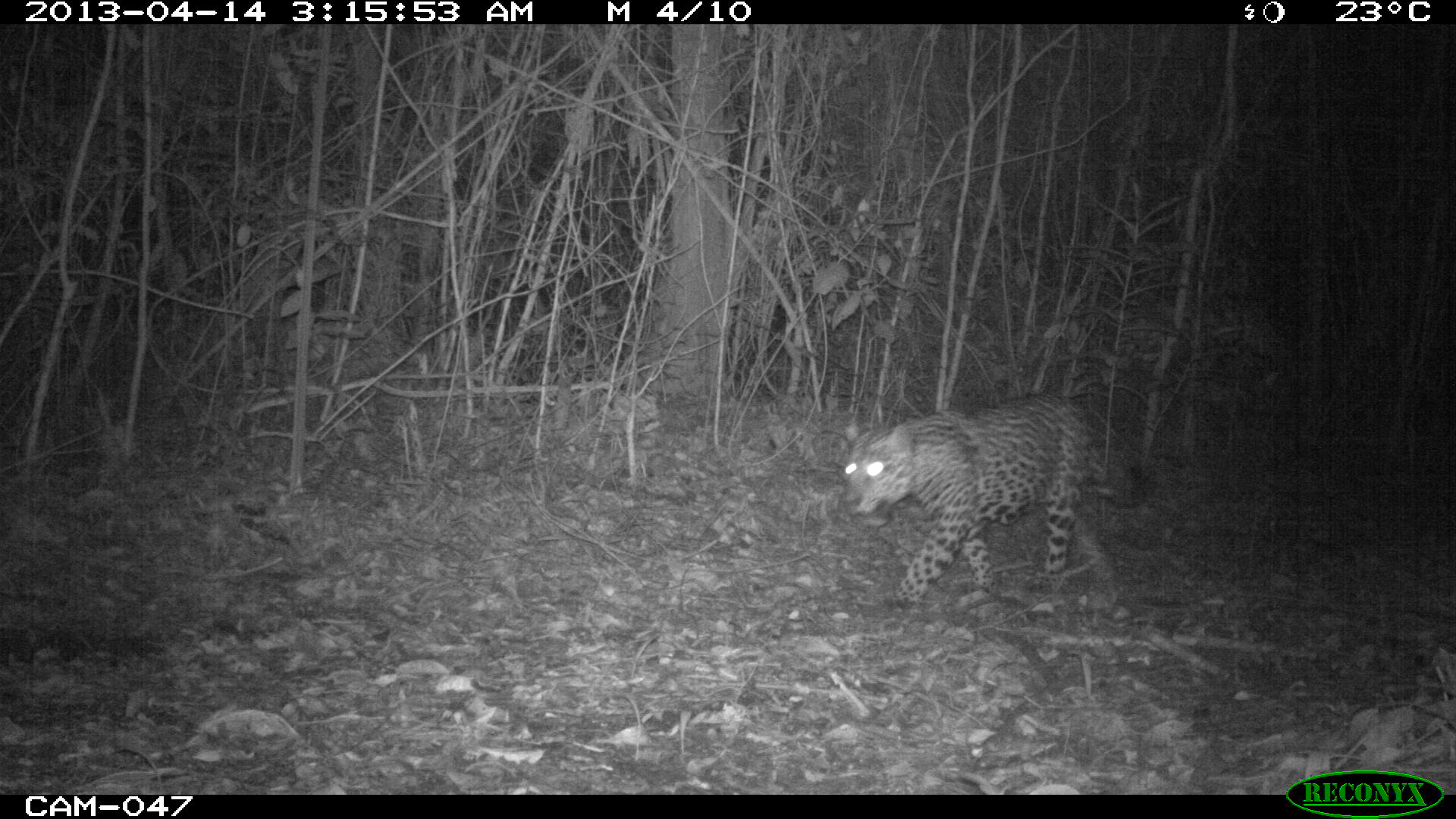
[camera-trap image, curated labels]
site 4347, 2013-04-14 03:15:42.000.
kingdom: Animalia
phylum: Chordata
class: Mammalia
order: Carnivora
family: Felidae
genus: Panthera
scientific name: Panthera onca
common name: jaguar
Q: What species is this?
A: Panthera onca (jaguar).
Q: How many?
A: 1.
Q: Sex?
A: Male.